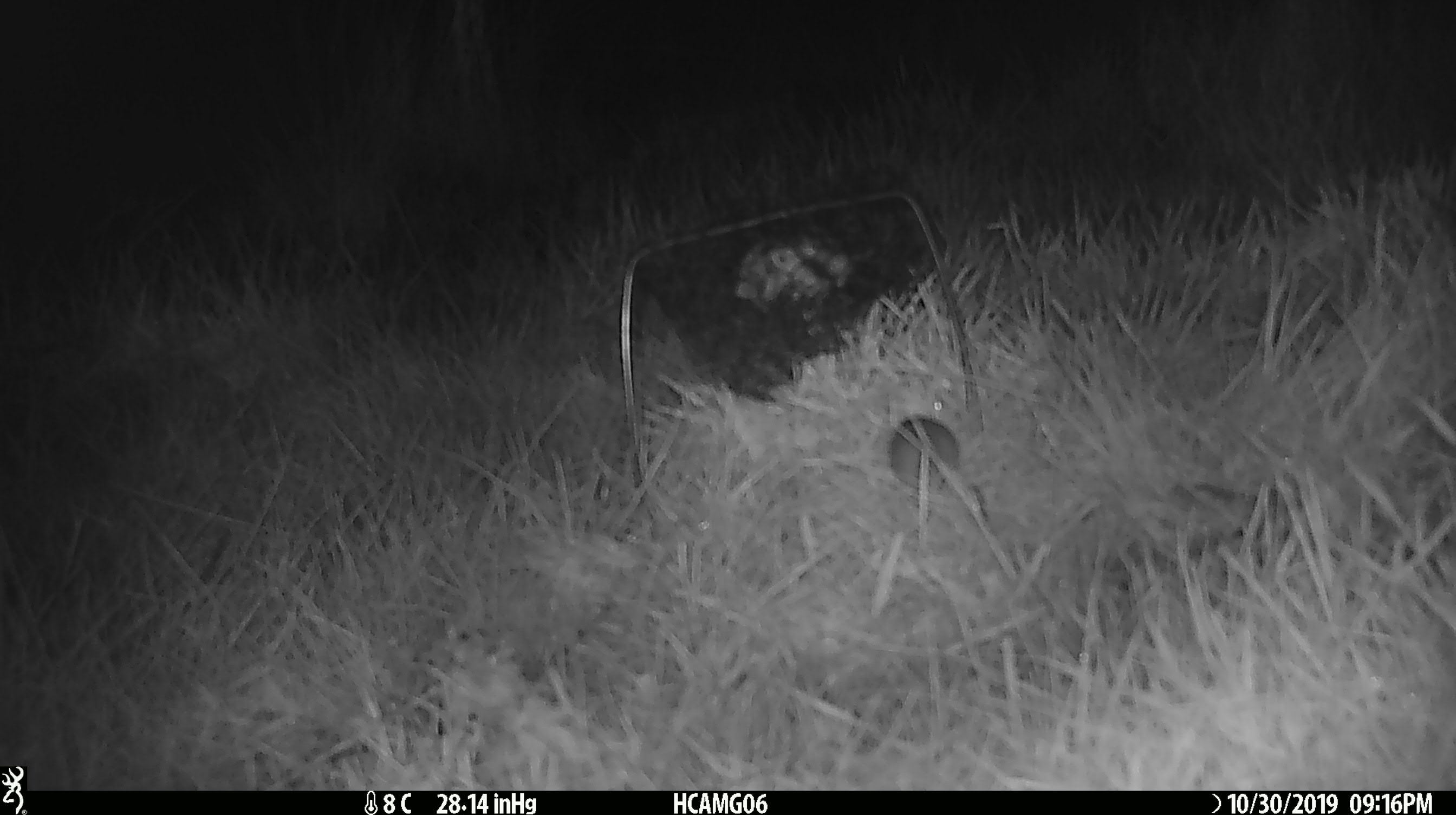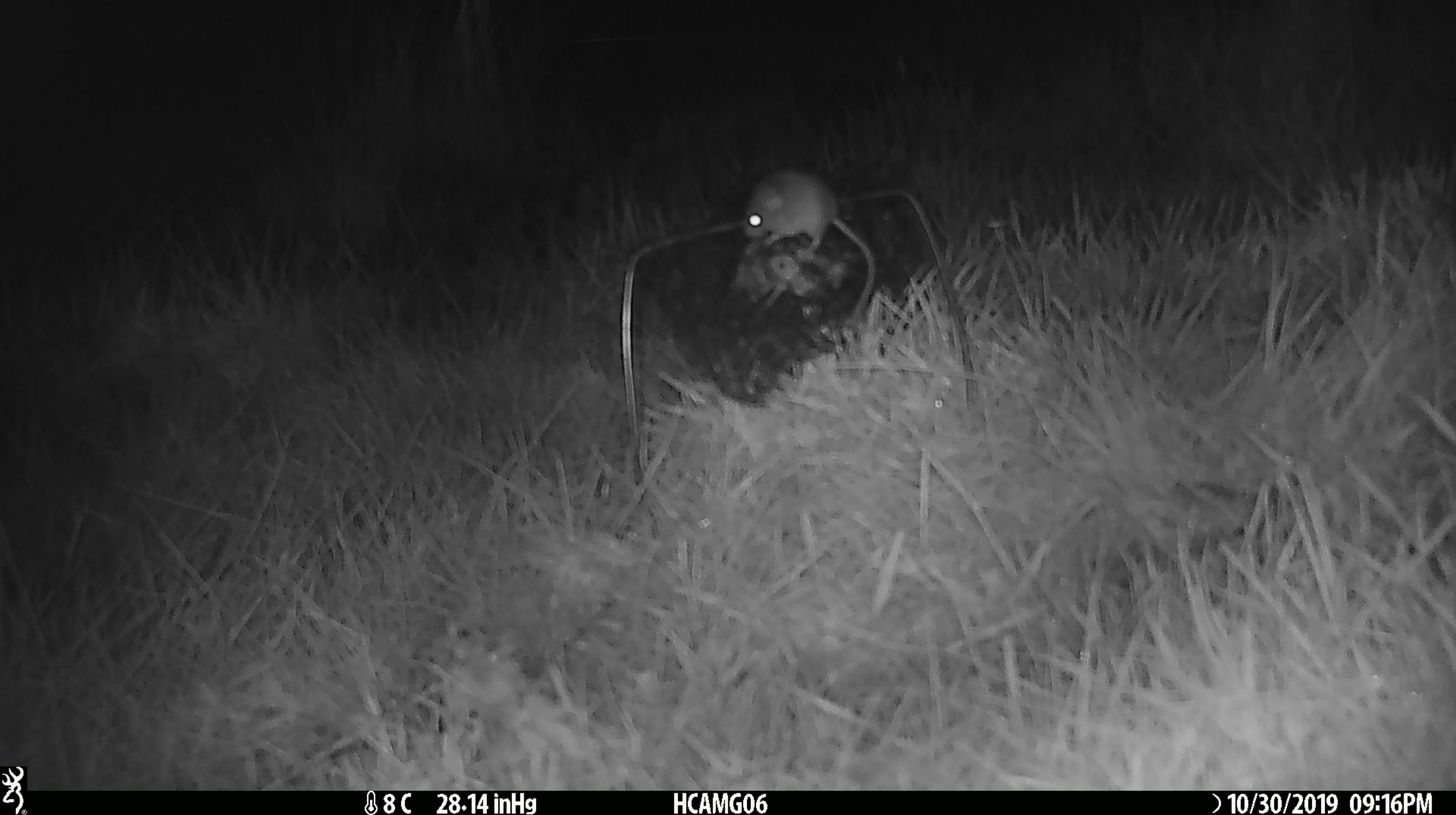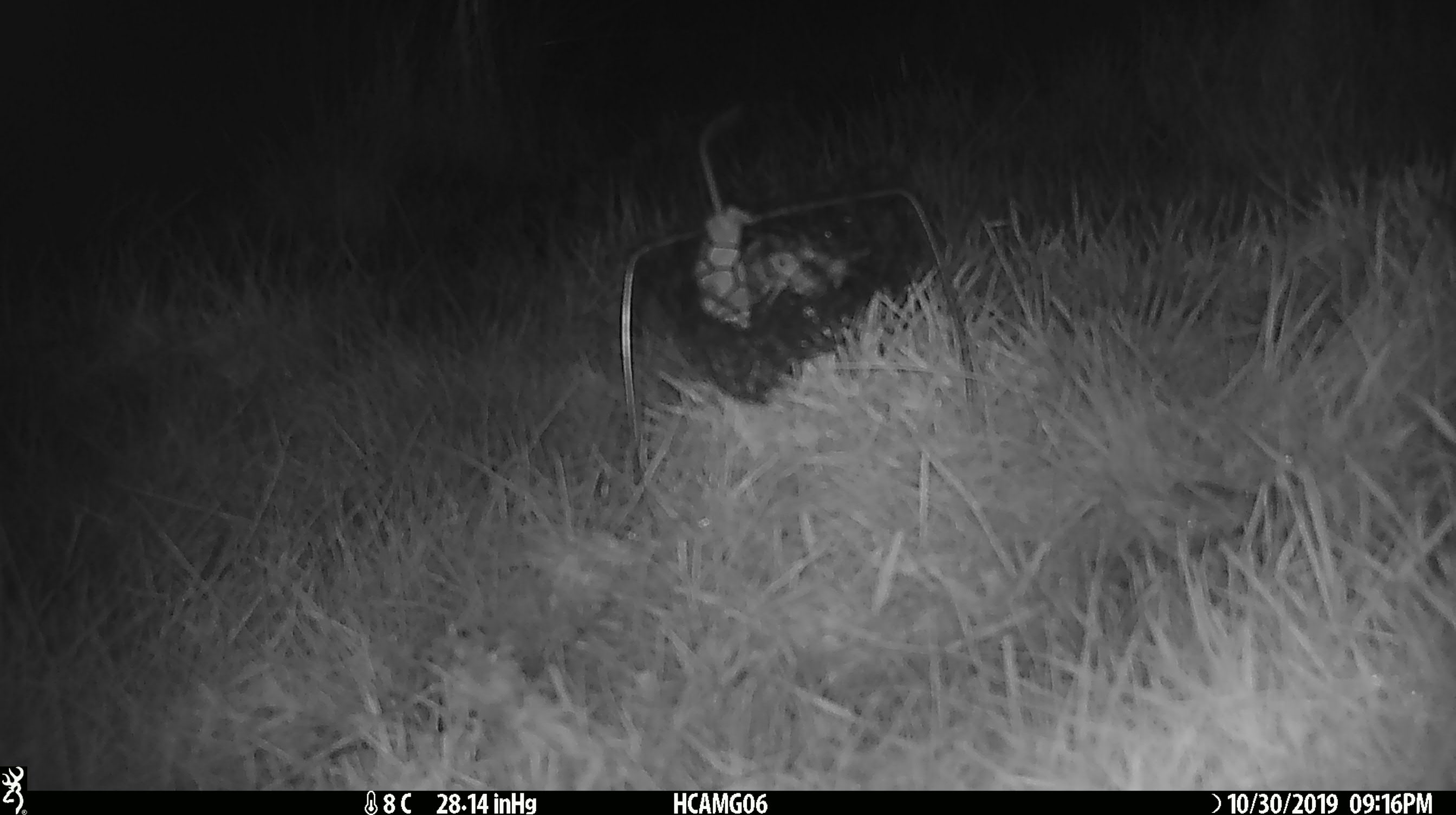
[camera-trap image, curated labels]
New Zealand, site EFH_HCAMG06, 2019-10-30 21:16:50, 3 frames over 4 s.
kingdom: Animalia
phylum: Chordata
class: Mammalia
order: Rodentia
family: Muridae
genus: Mus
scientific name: Mus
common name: mouse